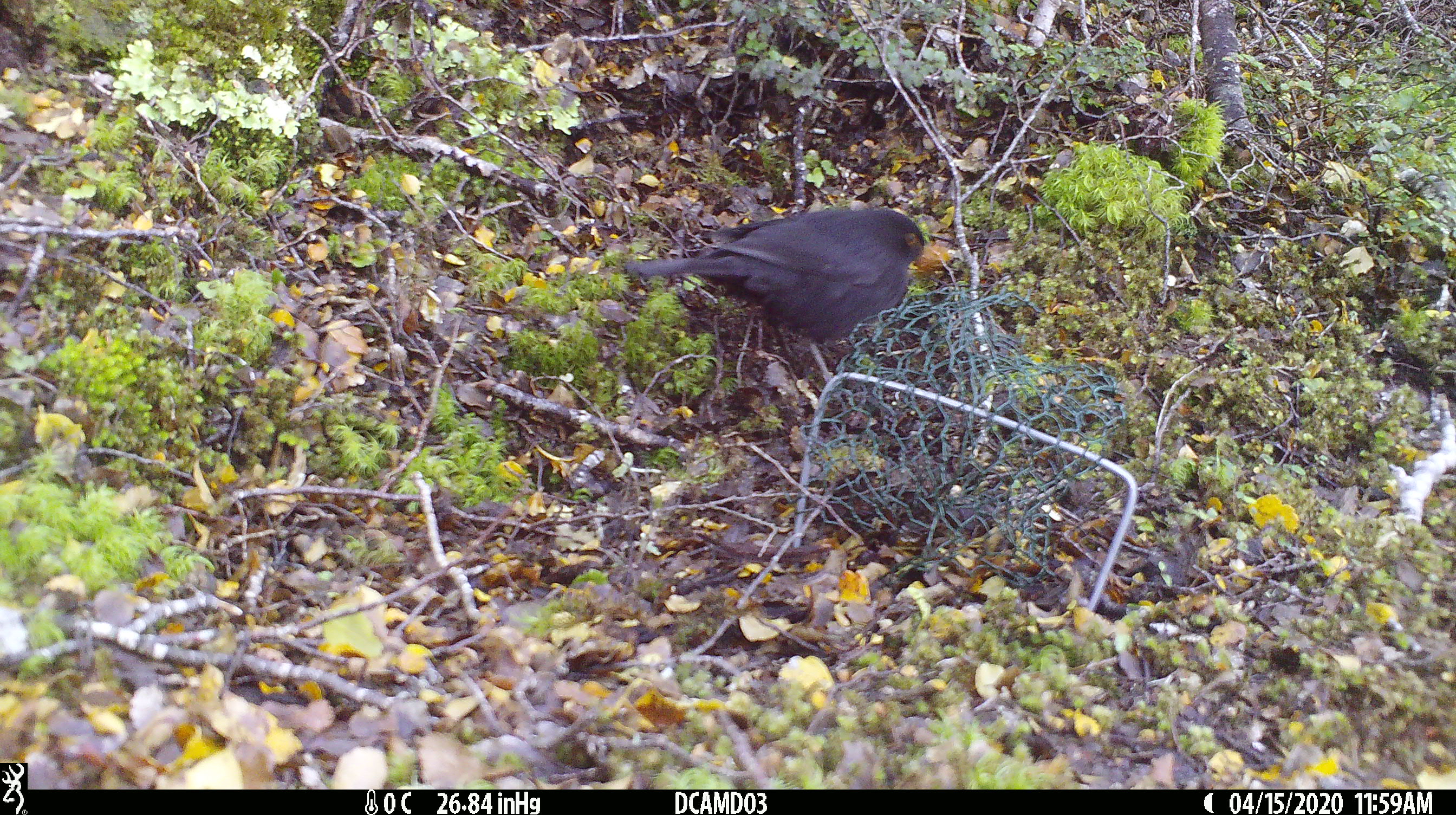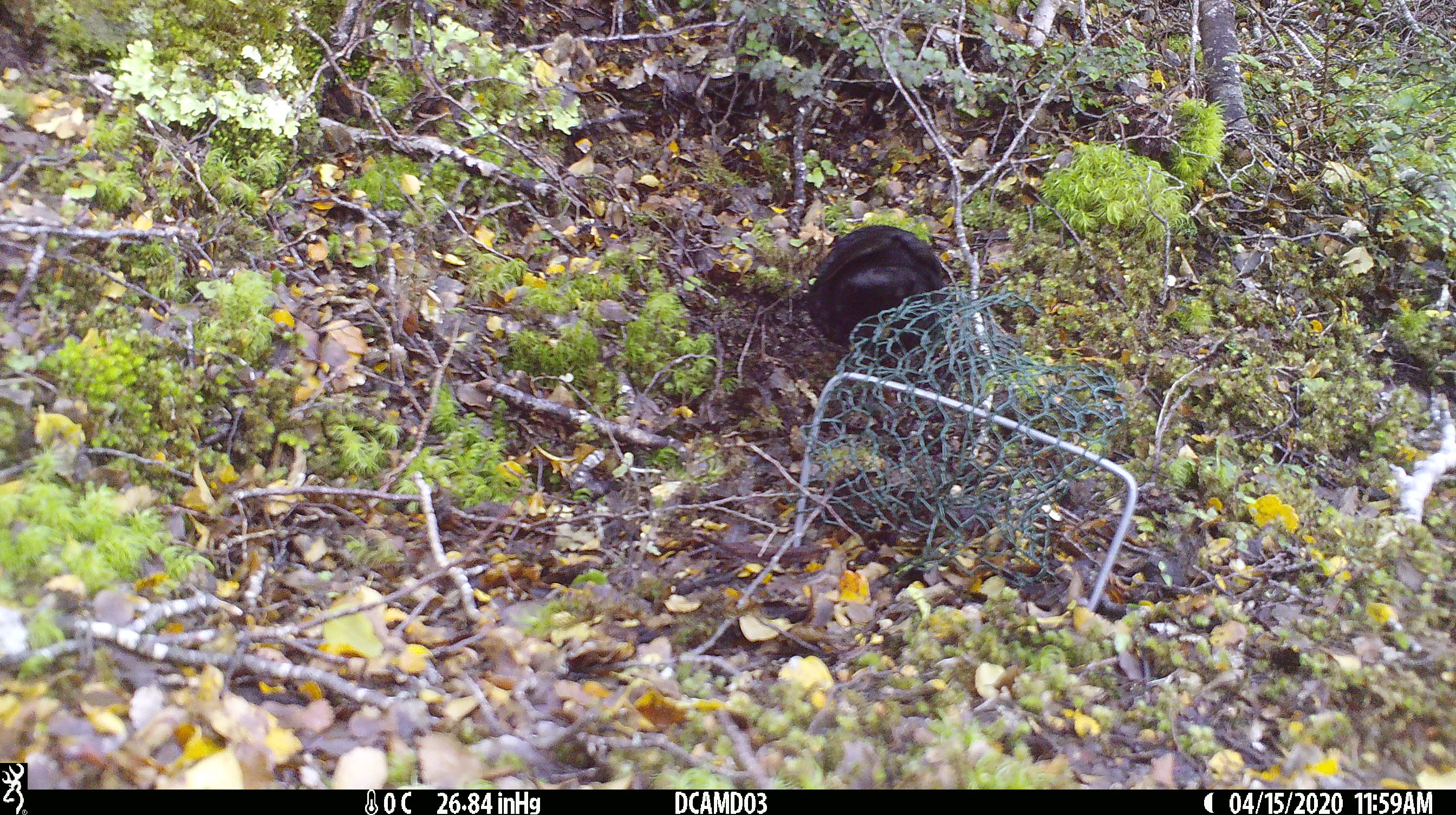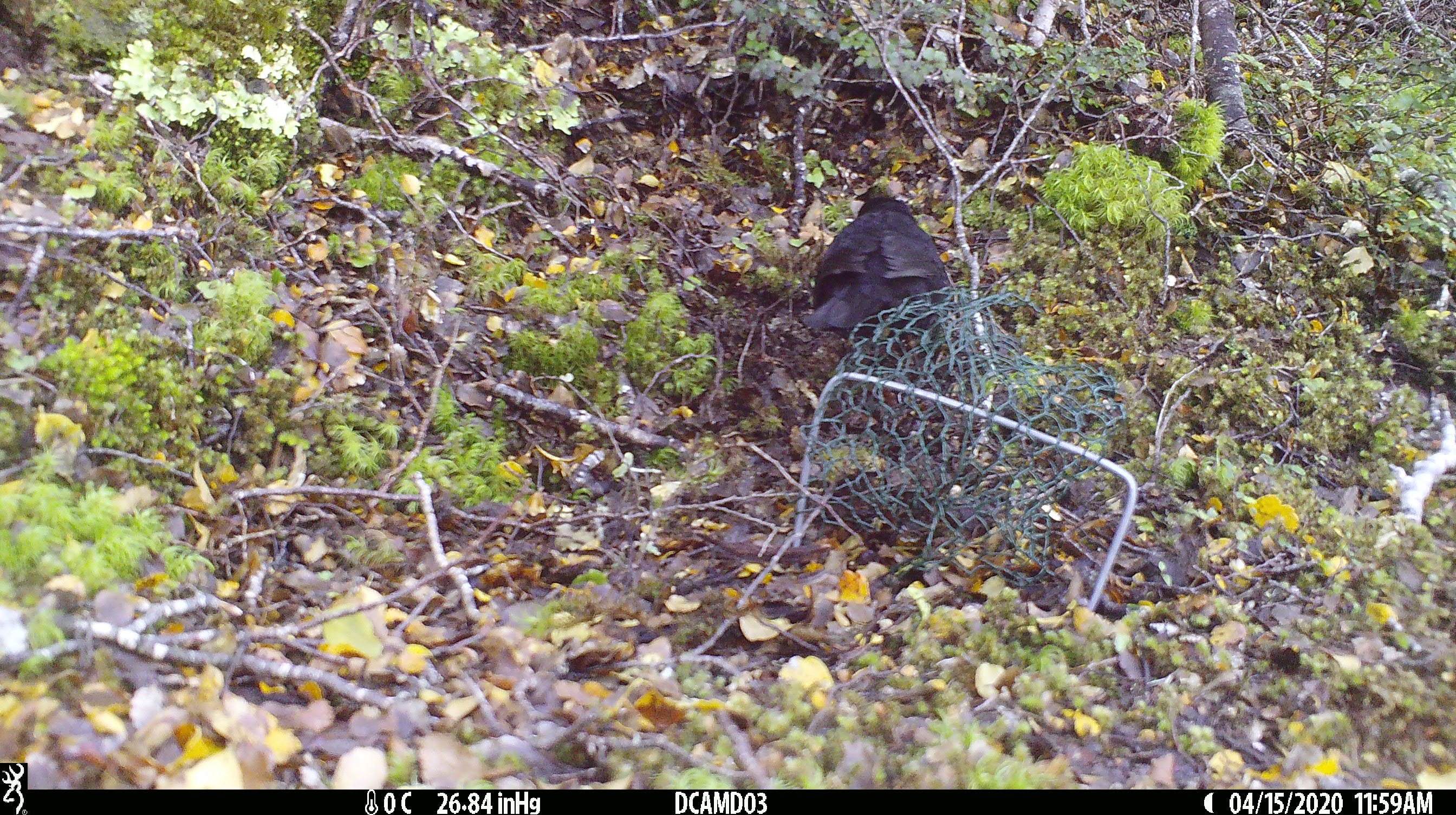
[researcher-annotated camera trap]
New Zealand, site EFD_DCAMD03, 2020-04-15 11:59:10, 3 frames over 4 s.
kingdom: Animalia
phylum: Chordata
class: Aves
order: Passeriformes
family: Turdidae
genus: Turdus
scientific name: Turdus merula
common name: eurasian blackbird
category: blackbird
Blackbird (eurasian blackbird) (Turdus merula).